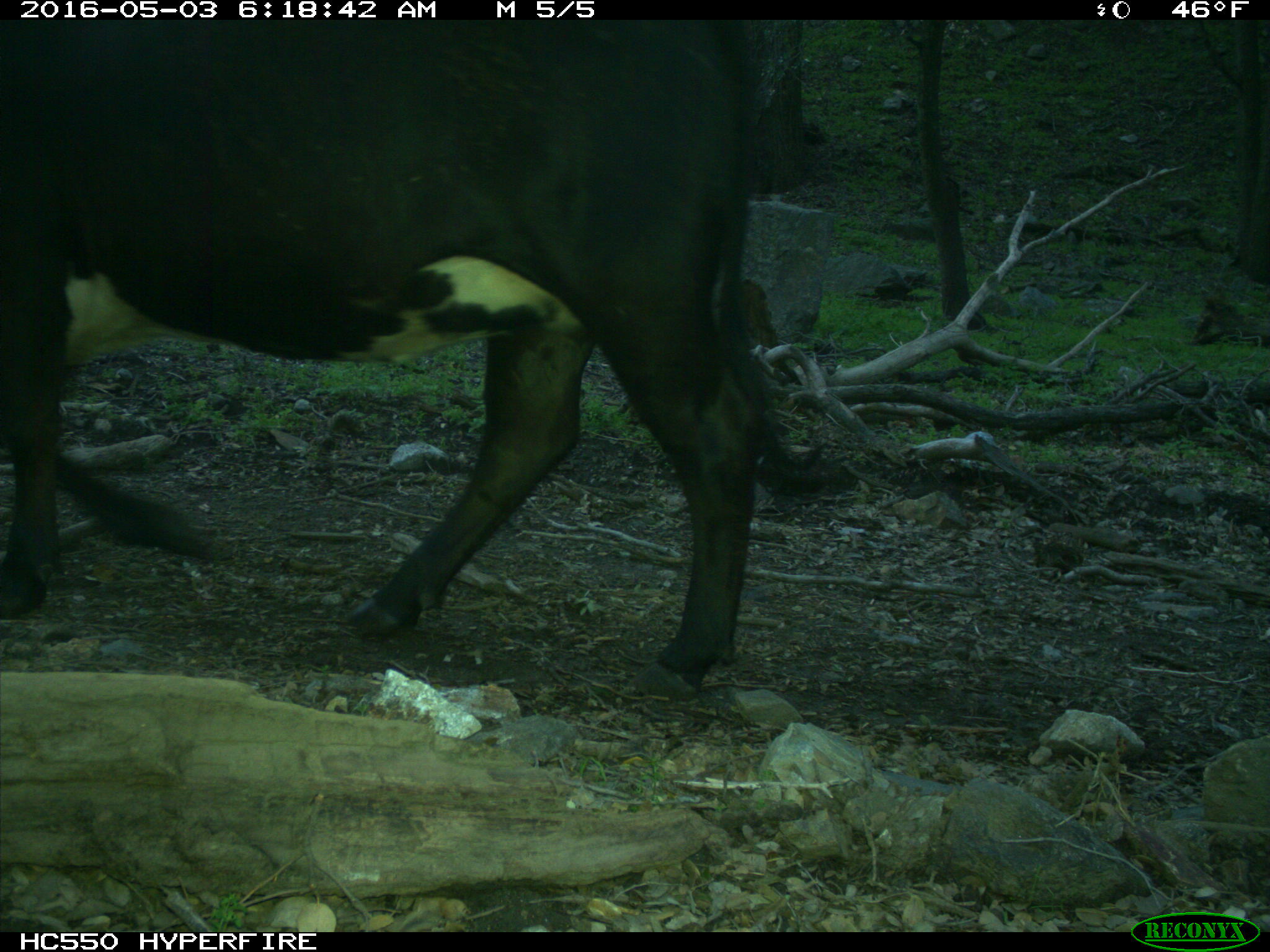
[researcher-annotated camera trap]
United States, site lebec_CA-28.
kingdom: Animalia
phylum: Chordata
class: Mammalia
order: Artiodactyla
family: Bovidae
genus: Bos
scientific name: Bos taurus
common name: domestic cow